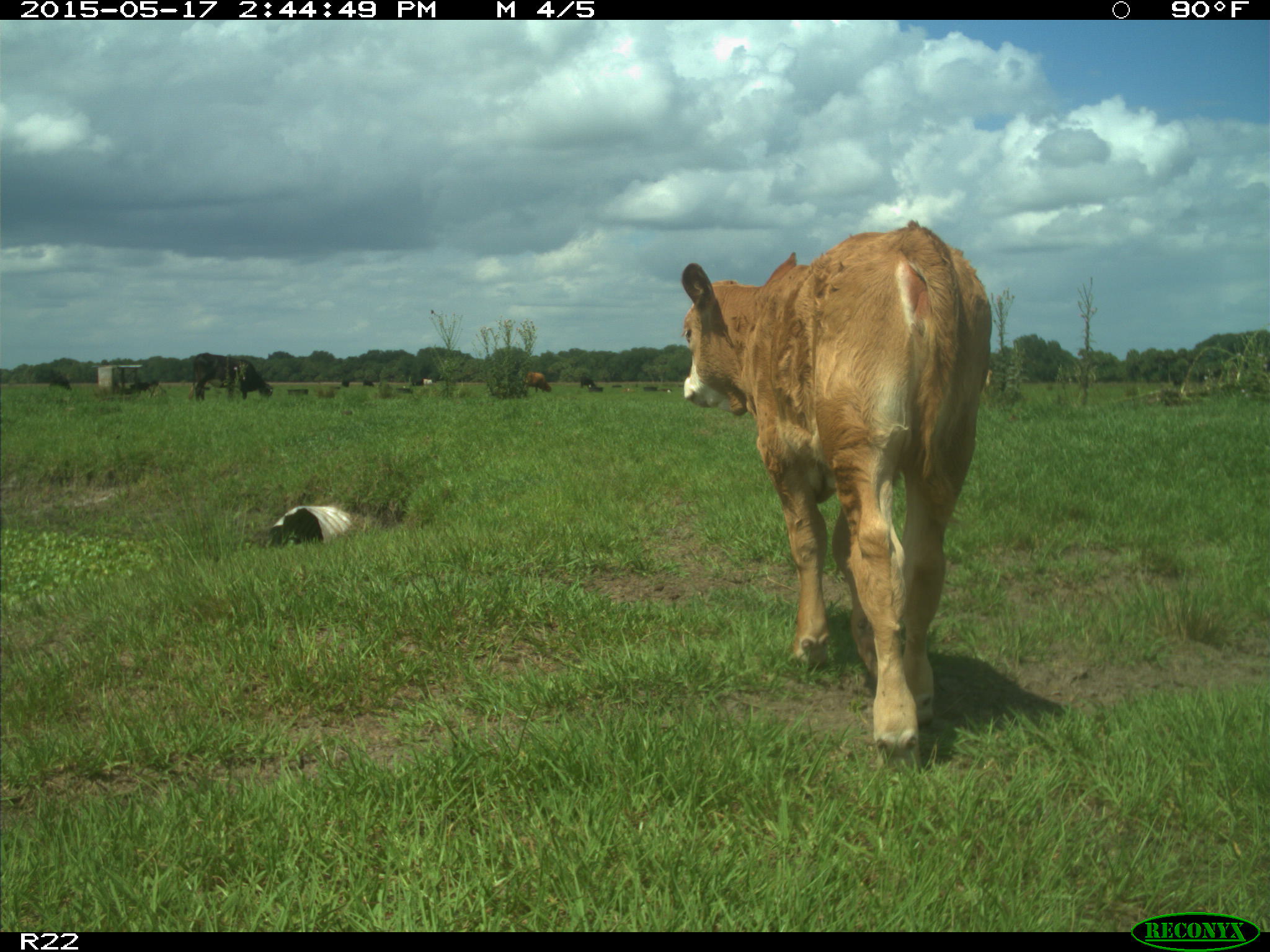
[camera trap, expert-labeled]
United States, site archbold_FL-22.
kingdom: Animalia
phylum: Chordata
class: Mammalia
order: Artiodactyla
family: Bovidae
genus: Bos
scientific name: Bos taurus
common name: domestic cow